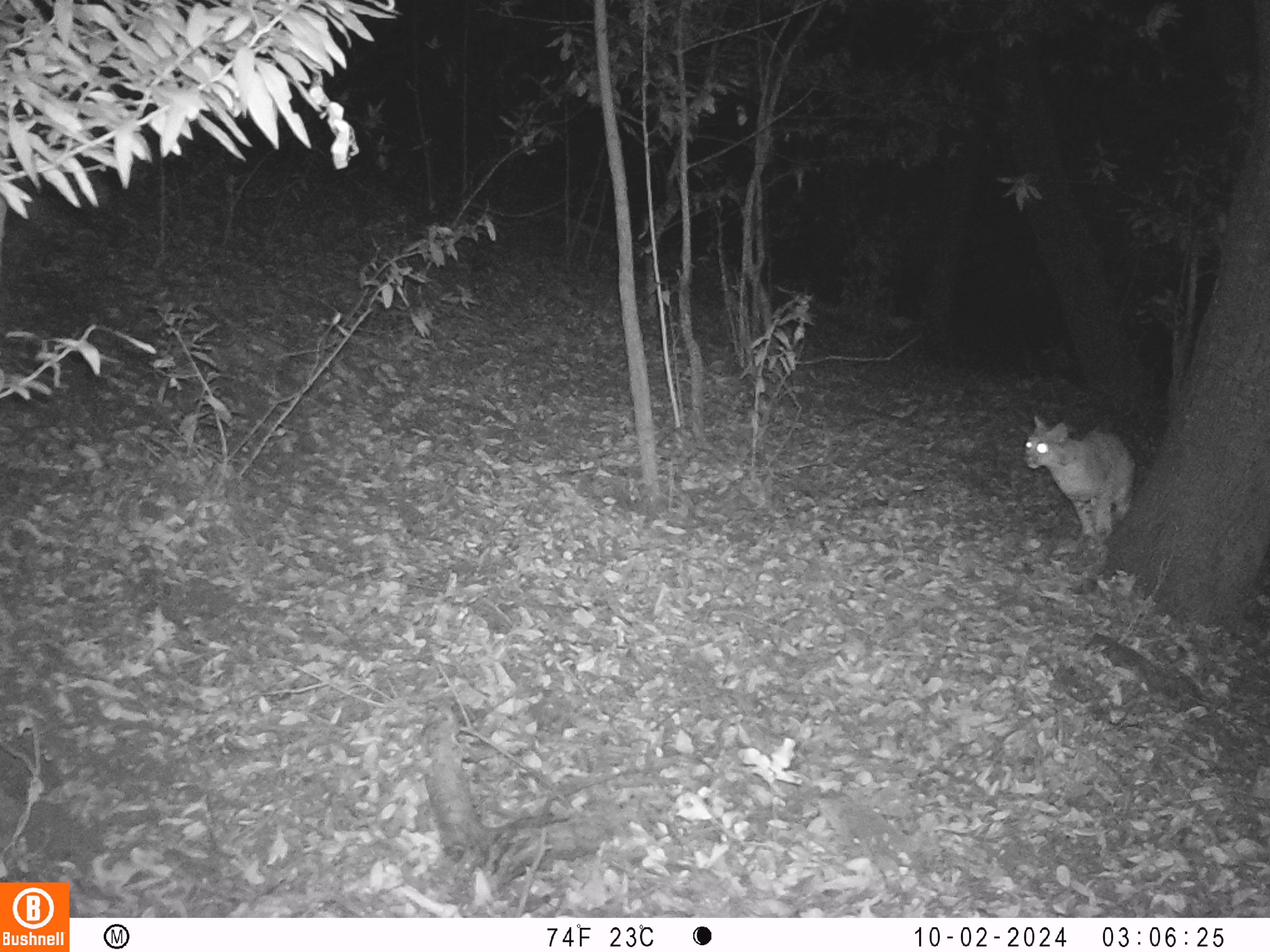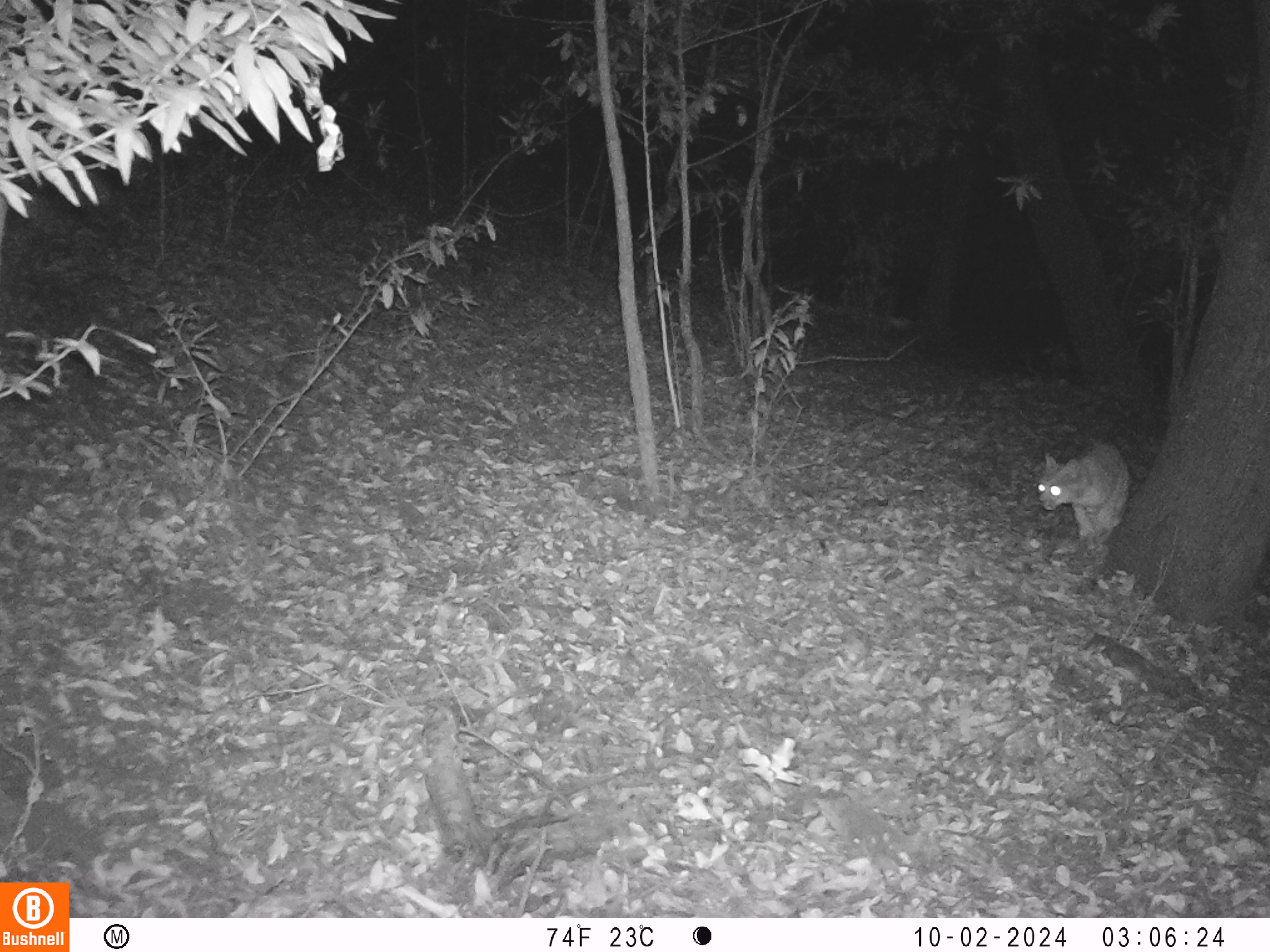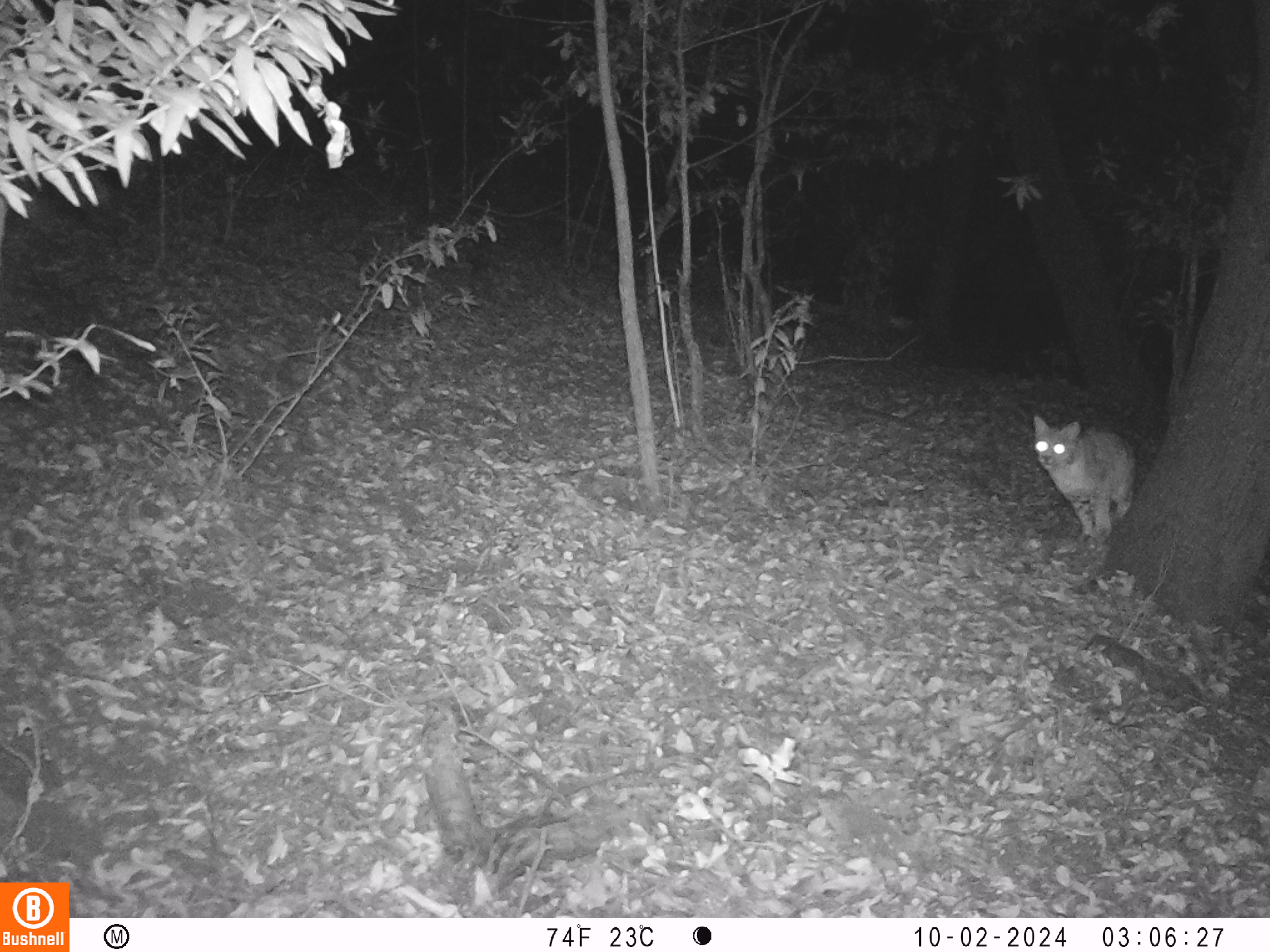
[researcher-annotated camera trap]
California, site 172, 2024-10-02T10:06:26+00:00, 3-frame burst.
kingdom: Animalia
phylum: Chordata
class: Mammalia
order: Carnivora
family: Felidae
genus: Lynx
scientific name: Lynx rufus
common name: bobcat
Bobcat (Lynx rufus).